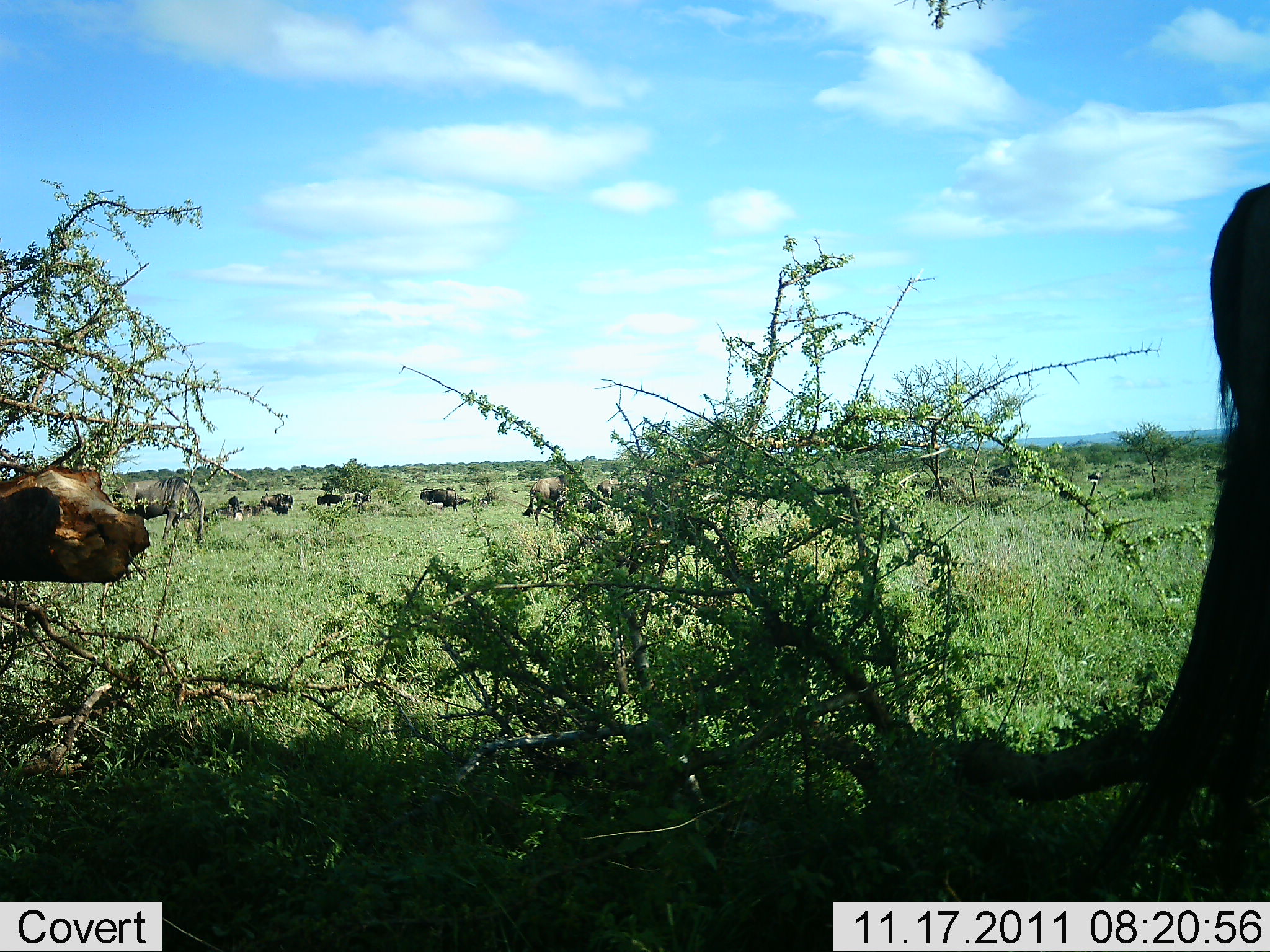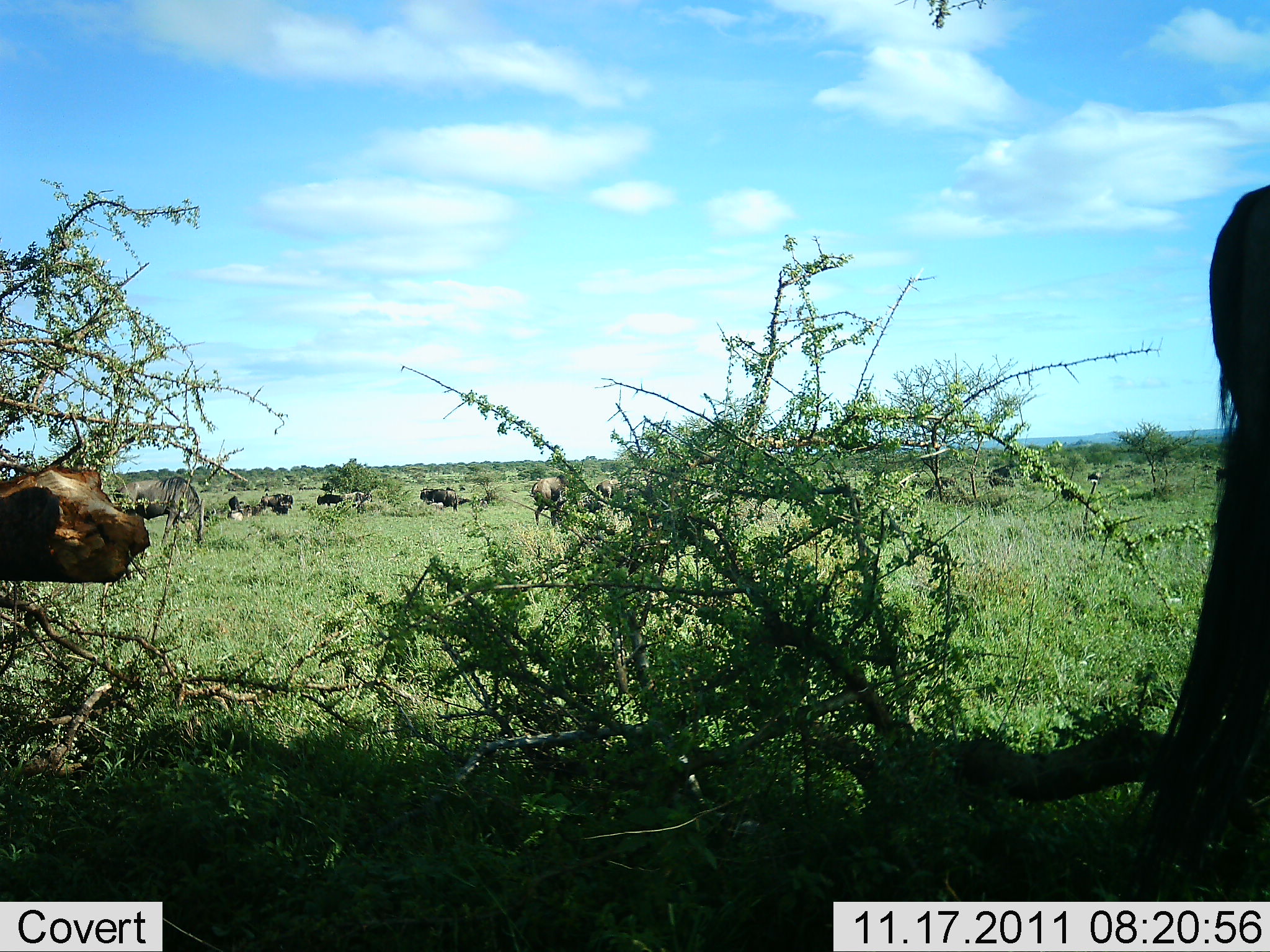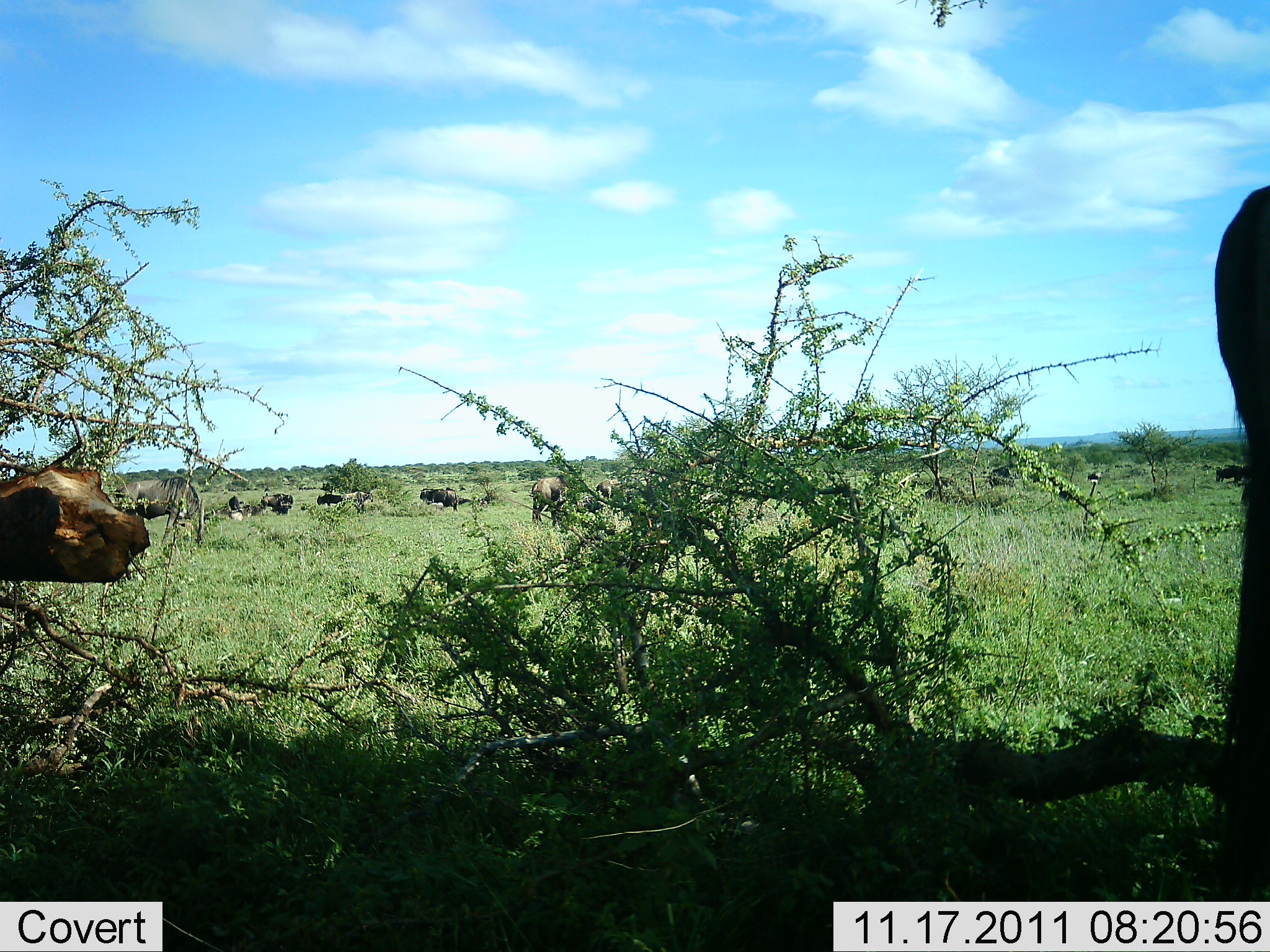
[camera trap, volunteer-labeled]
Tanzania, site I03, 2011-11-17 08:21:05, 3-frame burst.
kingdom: Animalia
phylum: Chordata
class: Mammalia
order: Artiodactyla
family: Bovidae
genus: Connochaetes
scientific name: Connochaetes taurinus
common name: blue wildebeest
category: wildebeest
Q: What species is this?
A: Wildebeest (blue wildebeest) (Connochaetes taurinus).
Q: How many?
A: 11-50.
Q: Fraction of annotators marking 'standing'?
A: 80%.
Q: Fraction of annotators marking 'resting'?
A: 20%.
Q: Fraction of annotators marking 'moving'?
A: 10%.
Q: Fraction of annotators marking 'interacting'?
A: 0%.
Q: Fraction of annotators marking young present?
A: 0%.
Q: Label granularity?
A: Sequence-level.